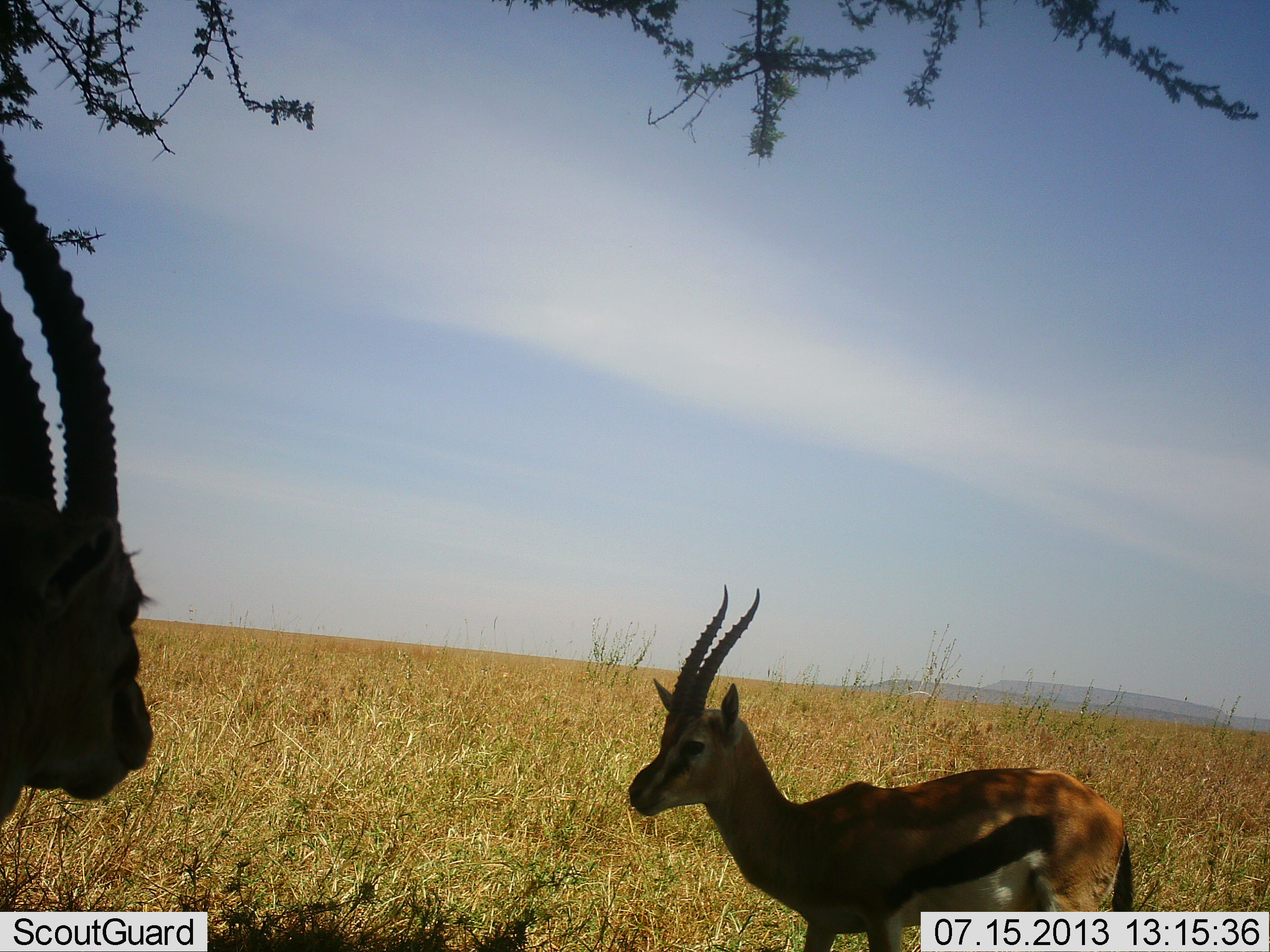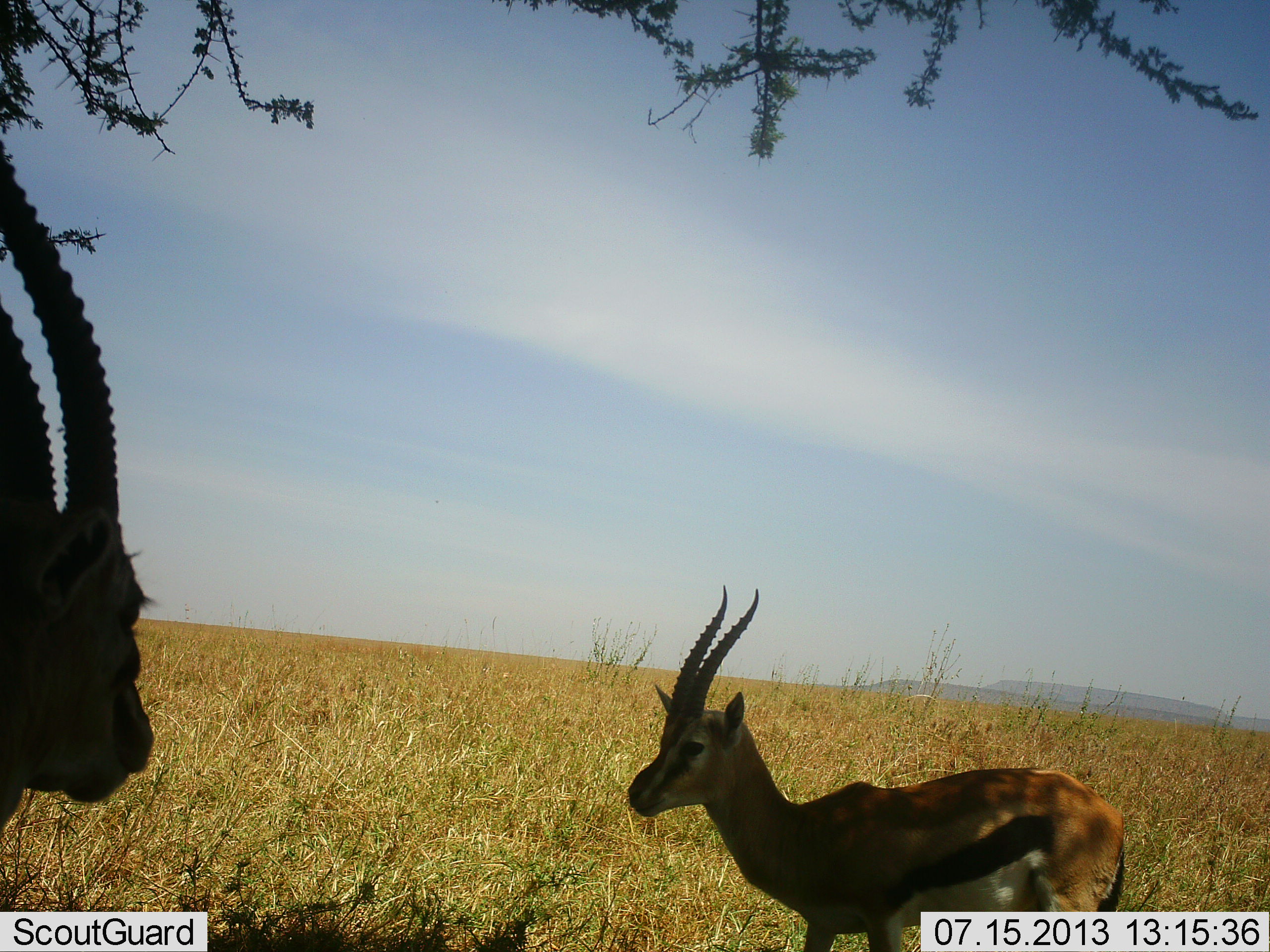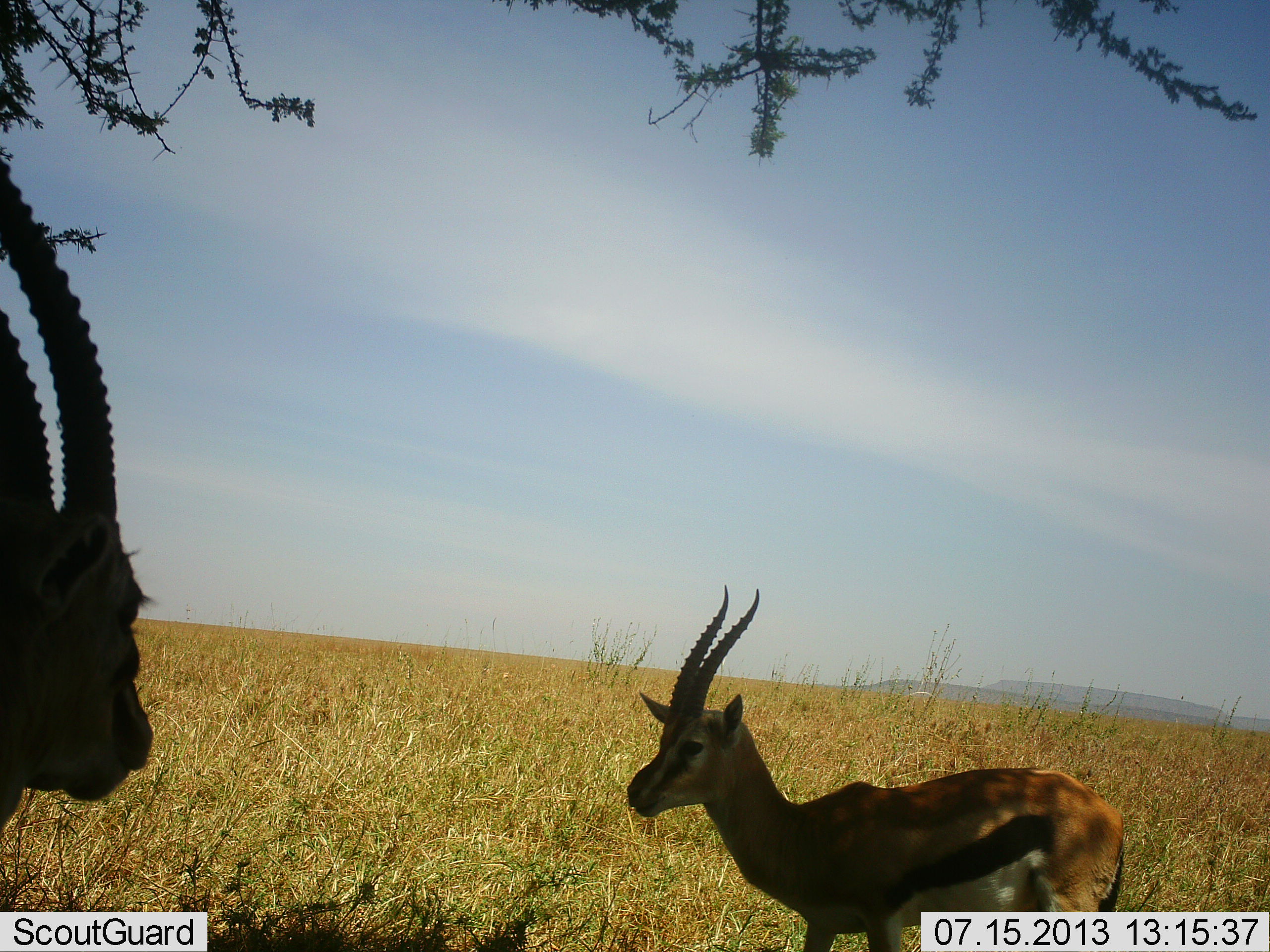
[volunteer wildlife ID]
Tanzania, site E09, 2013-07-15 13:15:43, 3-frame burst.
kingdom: Animalia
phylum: Chordata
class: Mammalia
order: Artiodactyla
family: Bovidae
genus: Eudorcas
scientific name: Eudorcas thomsonii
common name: thomson's gazelle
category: gazellethomsons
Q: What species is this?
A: Gazellethomsons (thomson's gazelle) (Eudorcas thomsonii).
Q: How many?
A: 2.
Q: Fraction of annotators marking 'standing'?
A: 80%.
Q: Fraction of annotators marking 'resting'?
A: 20%.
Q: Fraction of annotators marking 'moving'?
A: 0%.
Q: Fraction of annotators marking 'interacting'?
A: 0%.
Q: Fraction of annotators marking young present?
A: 0%.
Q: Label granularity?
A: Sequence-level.